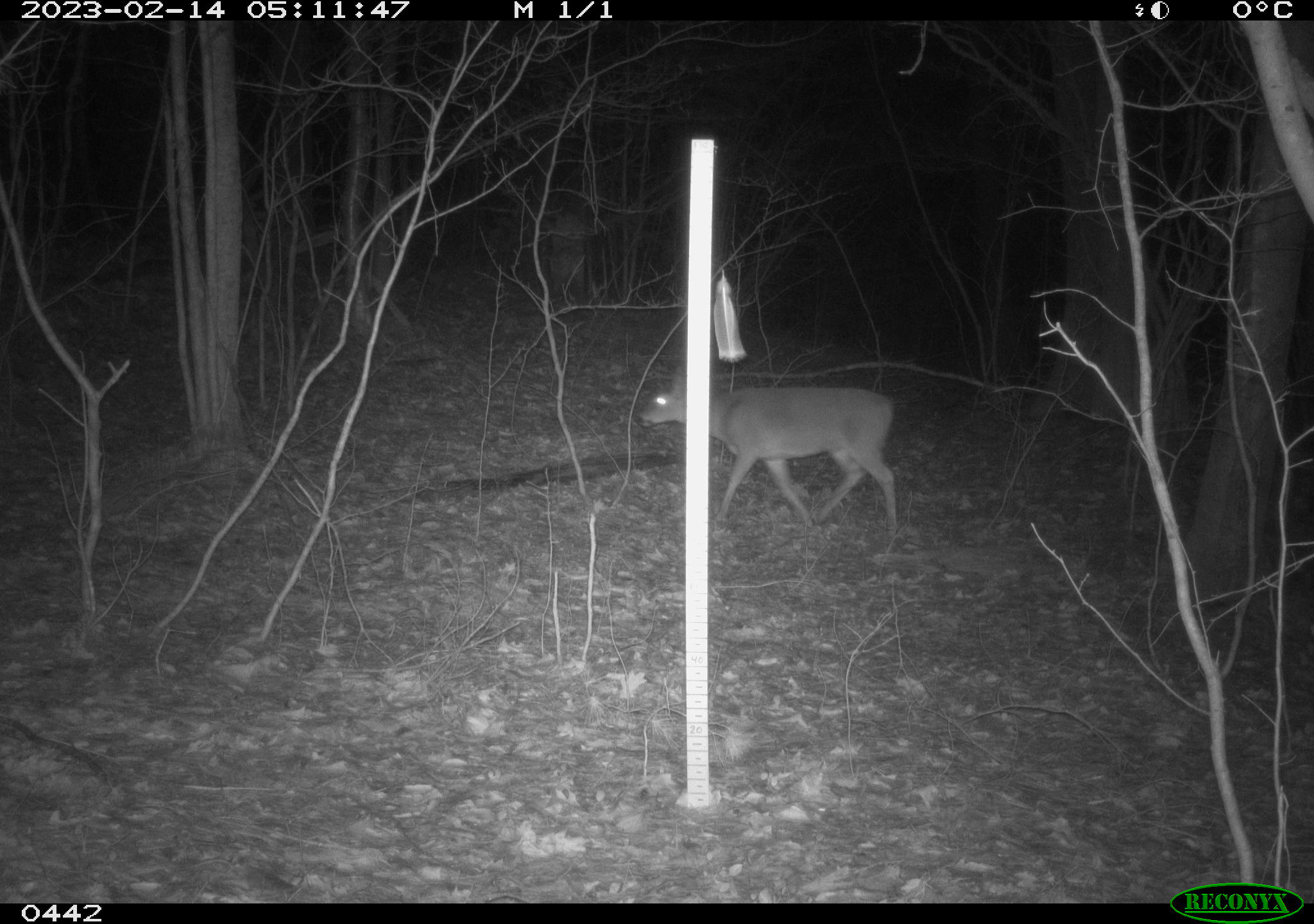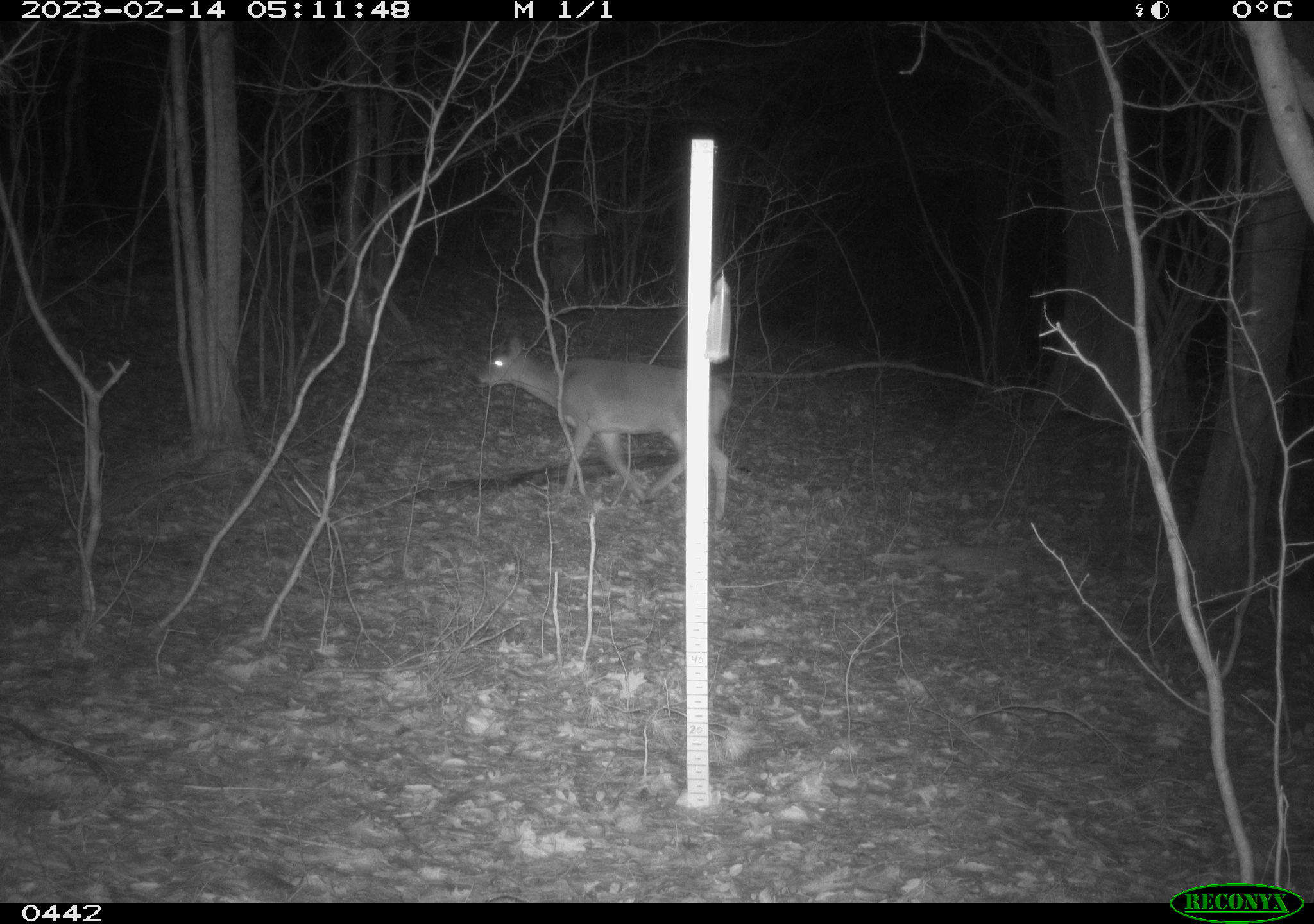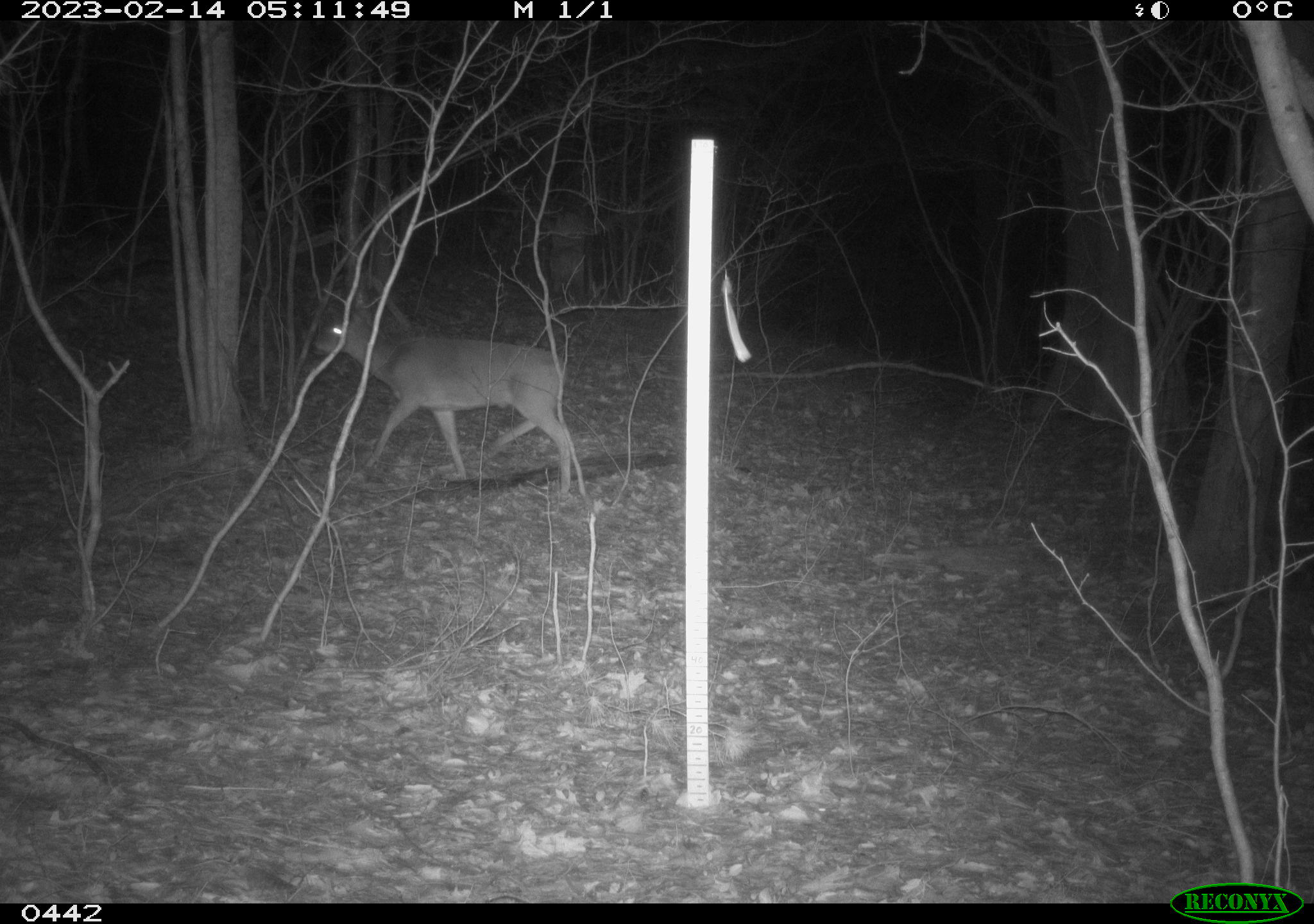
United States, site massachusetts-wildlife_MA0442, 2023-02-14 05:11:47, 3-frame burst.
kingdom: Animalia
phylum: Chordata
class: Mammalia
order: Artiodactyla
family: Cervidae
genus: Odocoileus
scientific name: Odocoileus virginianus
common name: white-tailed deer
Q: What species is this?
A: White-tailed deer (Odocoileus virginianus).